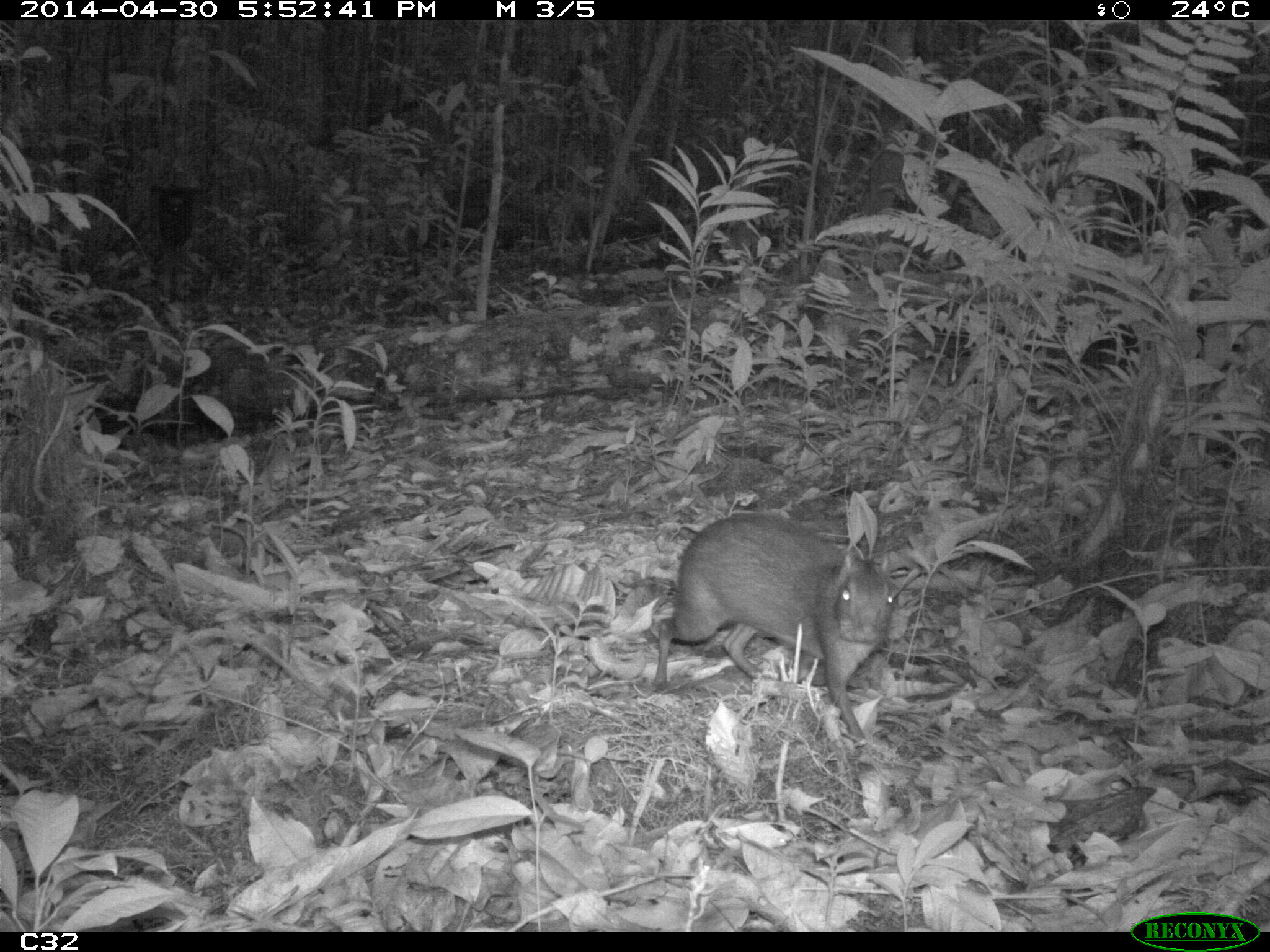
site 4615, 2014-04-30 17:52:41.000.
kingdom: Animalia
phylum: Chordata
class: Mammalia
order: Rodentia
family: Dasyproctidae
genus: Myoprocta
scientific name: Myoprocta pratti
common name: green acouchi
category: myoprocta pratii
Myoprocta pratii (green acouchi) (Myoprocta pratti), count 2, age adult.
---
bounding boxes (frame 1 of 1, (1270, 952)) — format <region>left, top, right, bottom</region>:
myoprocta pratii: <region>650, 506, 893, 748</region>